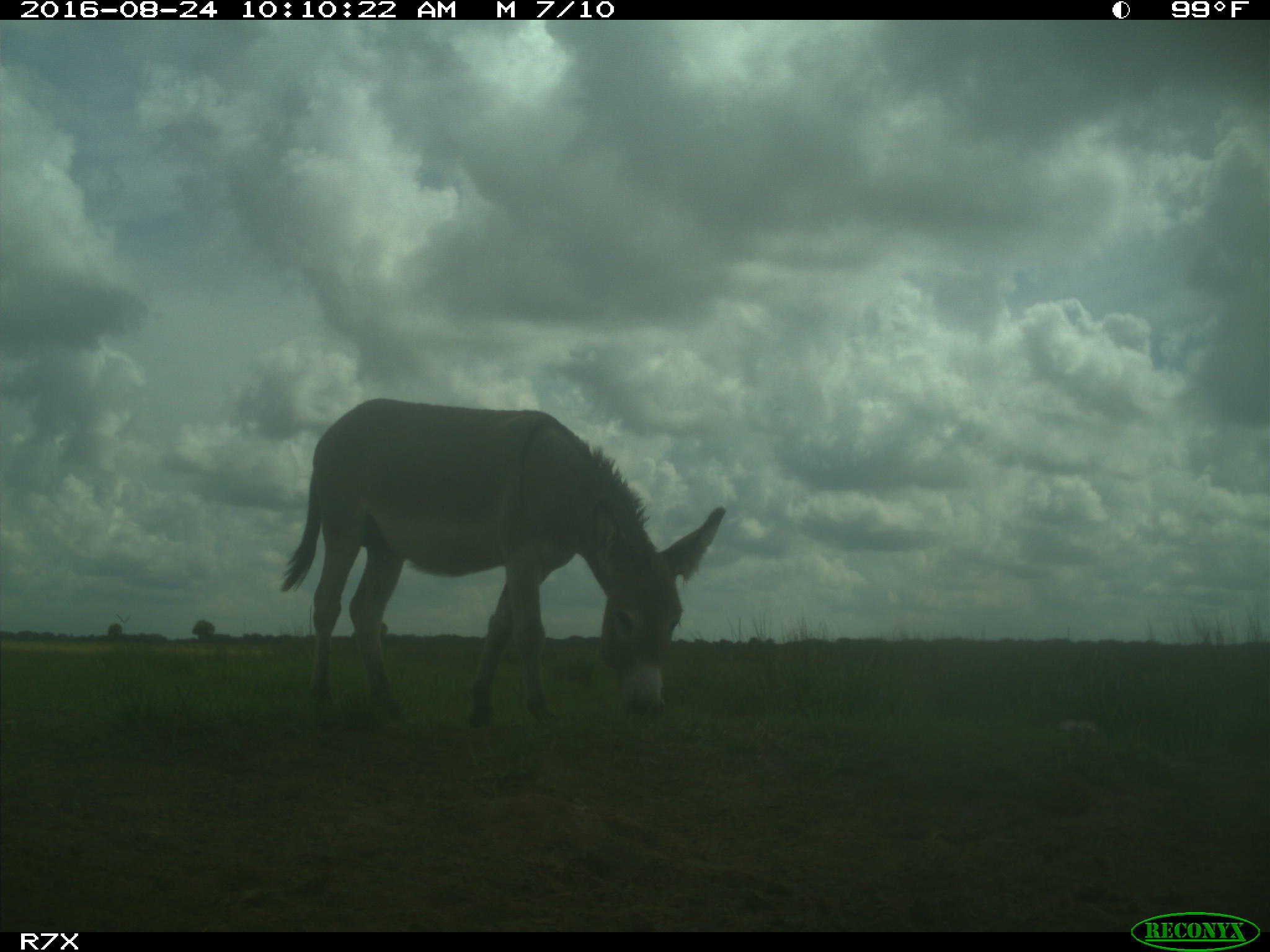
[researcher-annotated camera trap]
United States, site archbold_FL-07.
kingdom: Animalia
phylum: Chordata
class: Mammalia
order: Perissodactyla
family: Equidae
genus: Equus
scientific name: Equus africanus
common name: african wild ass